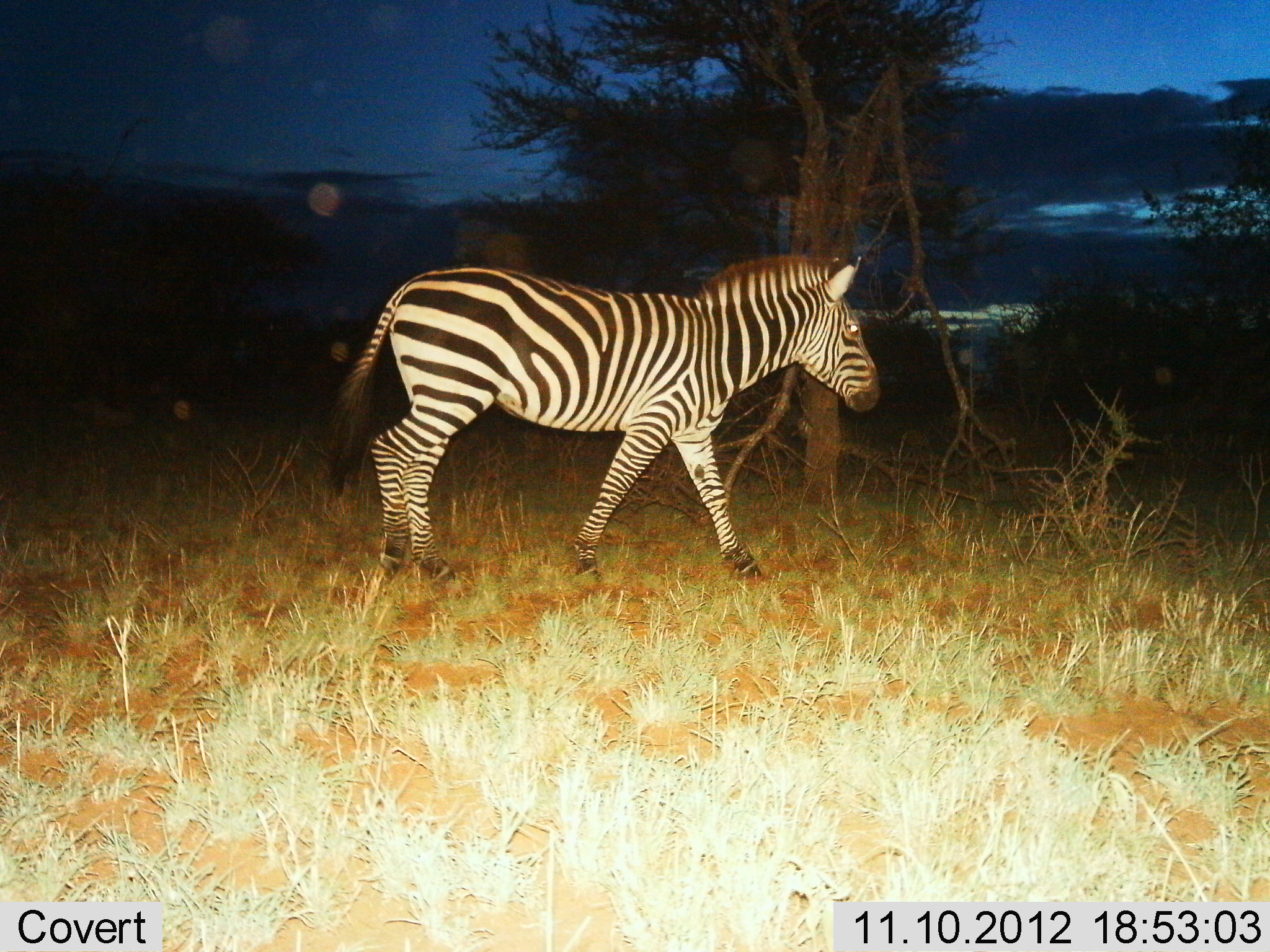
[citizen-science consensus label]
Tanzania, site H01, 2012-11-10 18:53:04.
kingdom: Animalia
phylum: Chordata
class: Mammalia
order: Perissodactyla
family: Equidae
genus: Equus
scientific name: Equus quagga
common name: plains zebra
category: zebra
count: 1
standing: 20%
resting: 0%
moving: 80%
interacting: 0%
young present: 0%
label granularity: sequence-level